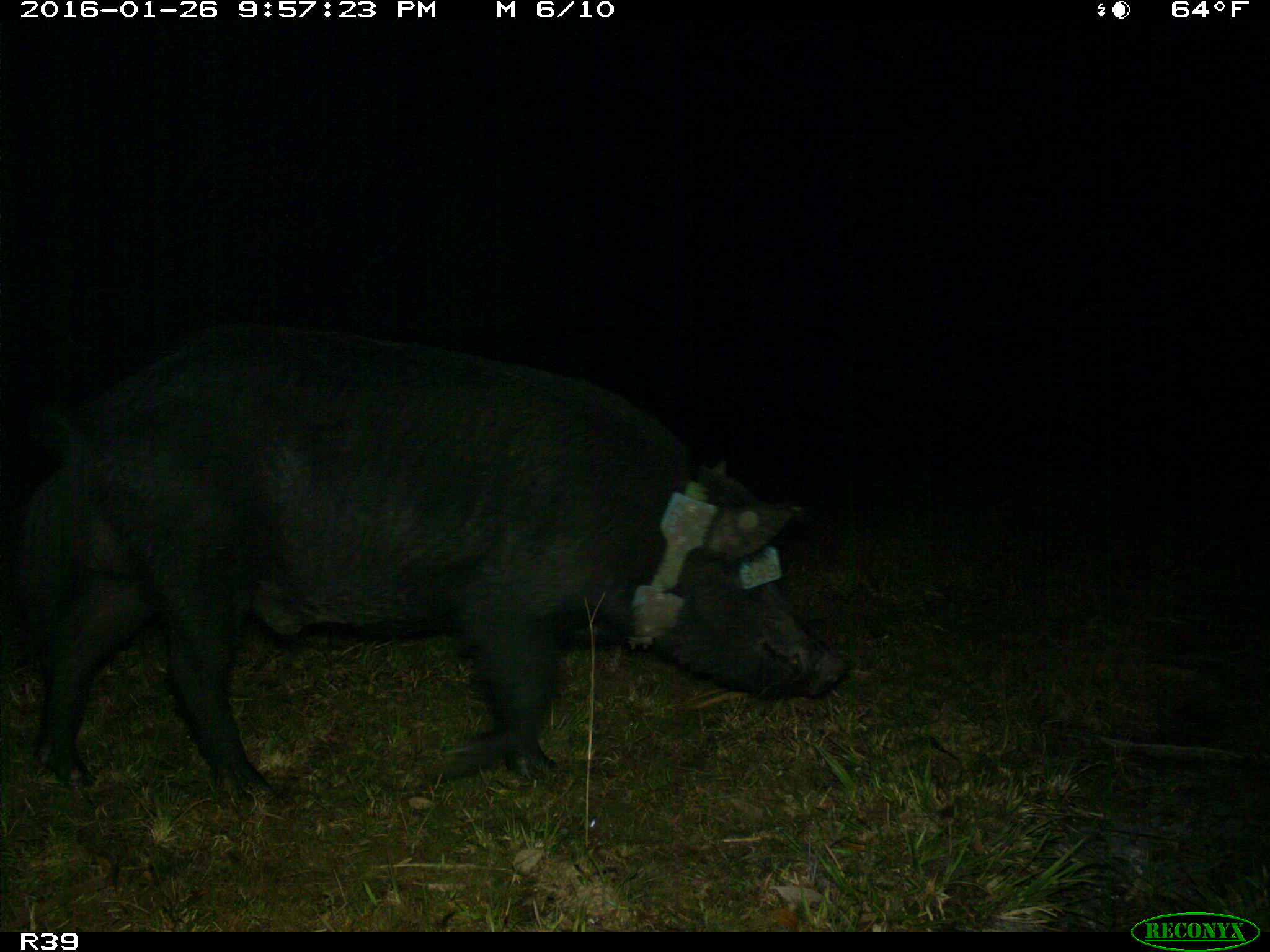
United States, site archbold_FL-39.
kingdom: Animalia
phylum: Chordata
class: Mammalia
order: Artiodactyla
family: Suidae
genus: Sus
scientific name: Sus scrofa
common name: wild boar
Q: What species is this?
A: Sus scrofa (wild boar).